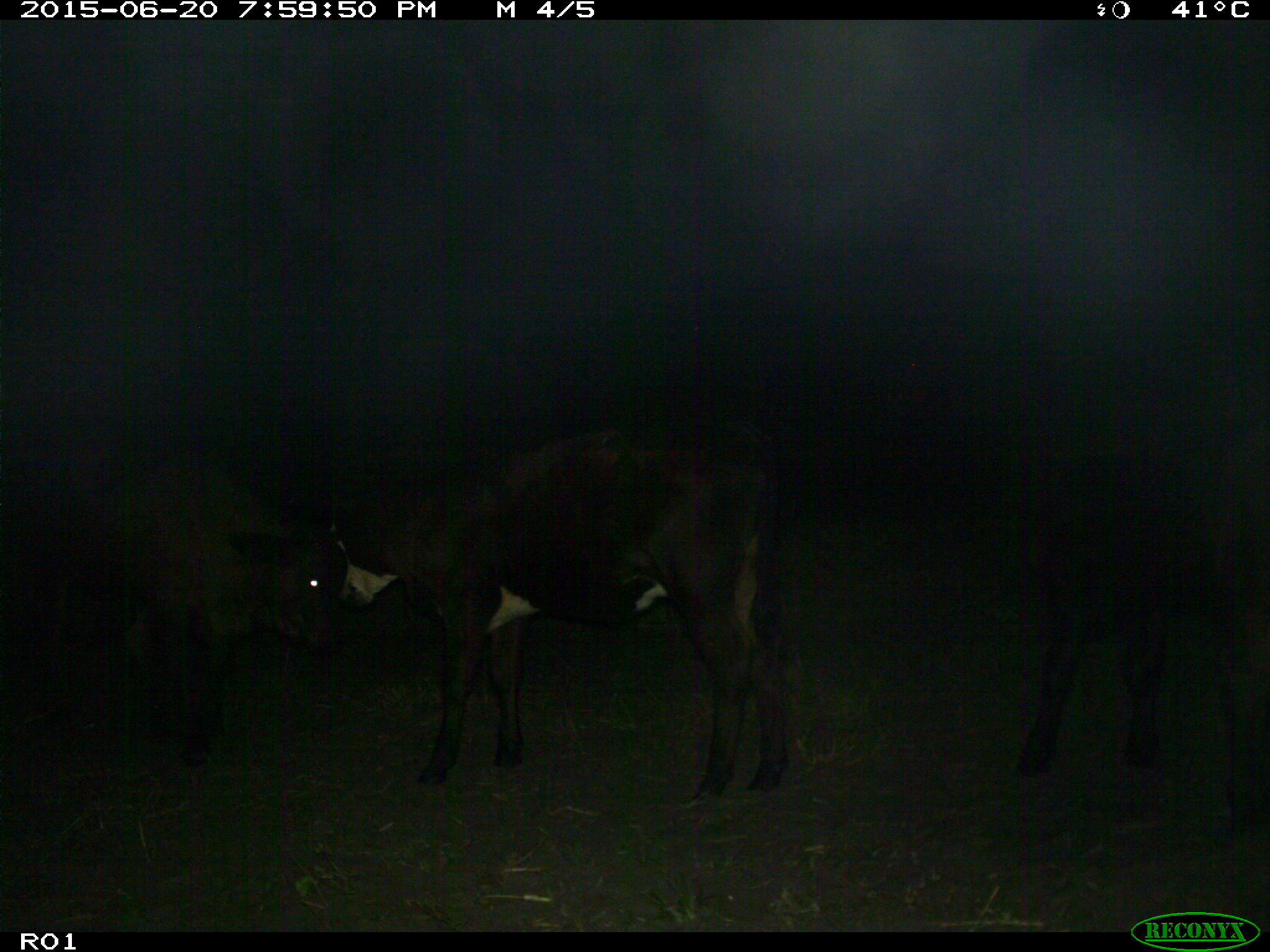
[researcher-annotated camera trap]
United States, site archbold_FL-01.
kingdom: Animalia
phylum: Chordata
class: Mammalia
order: Artiodactyla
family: Bovidae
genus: Bos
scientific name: Bos taurus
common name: domestic cow